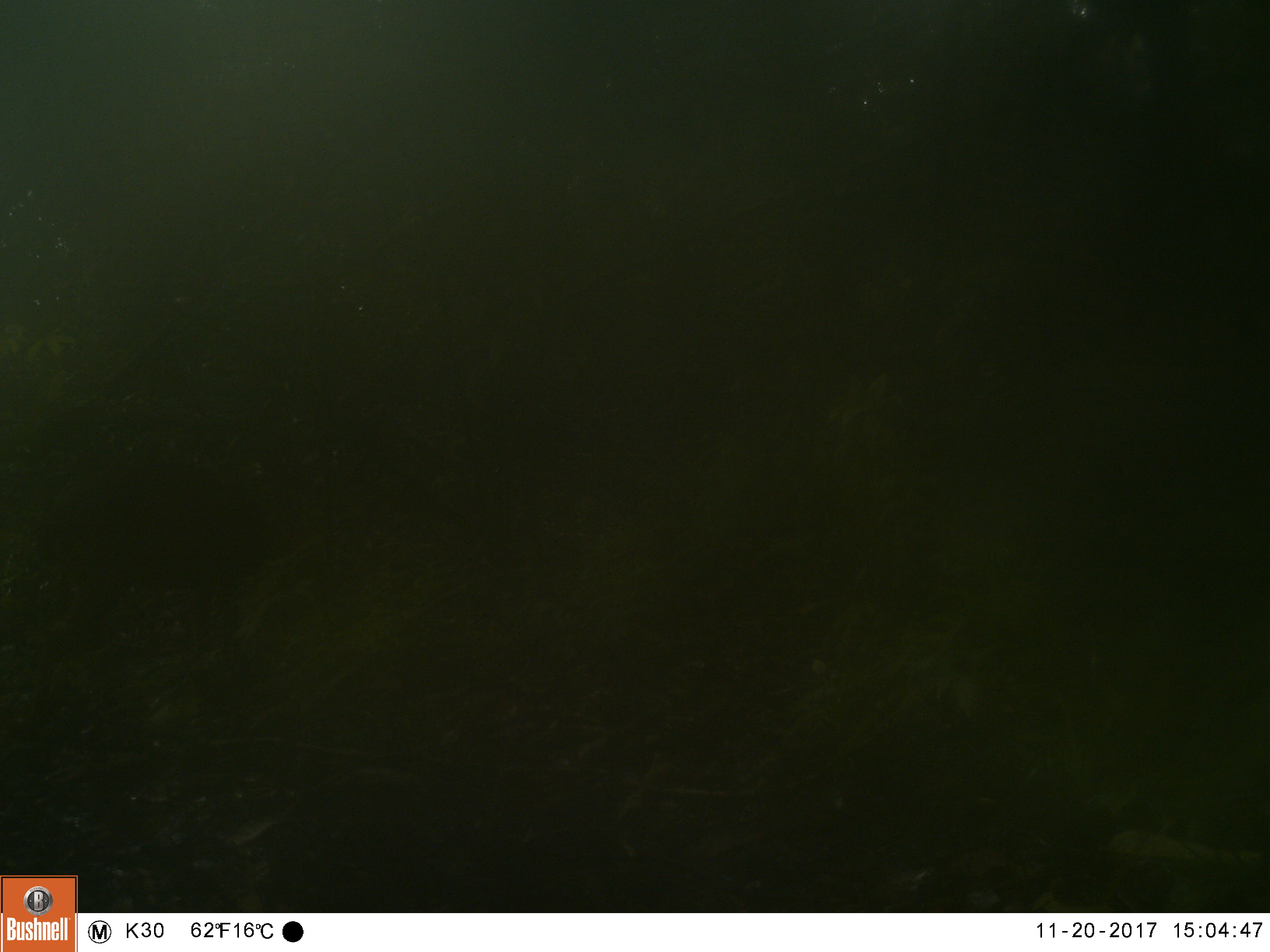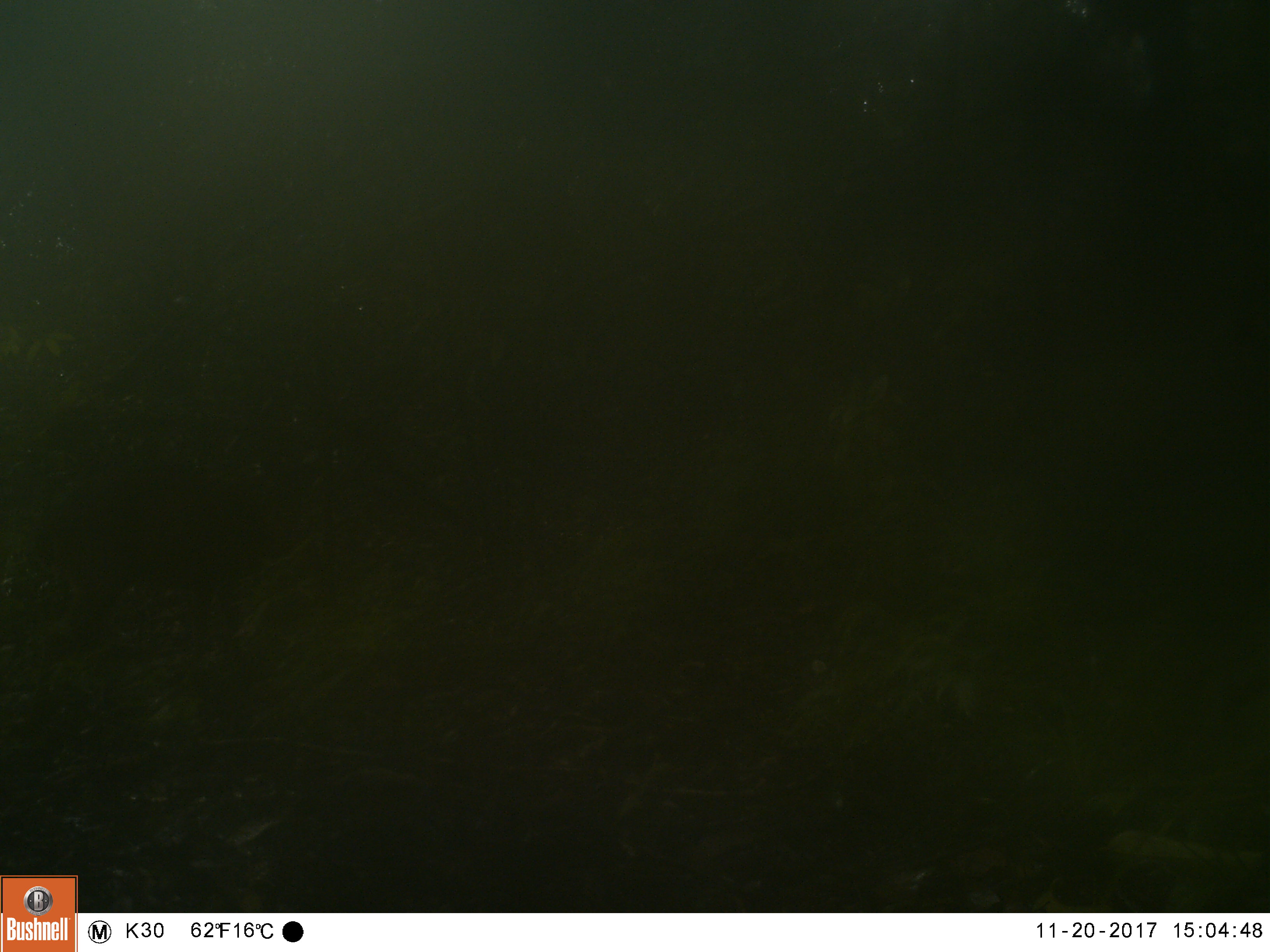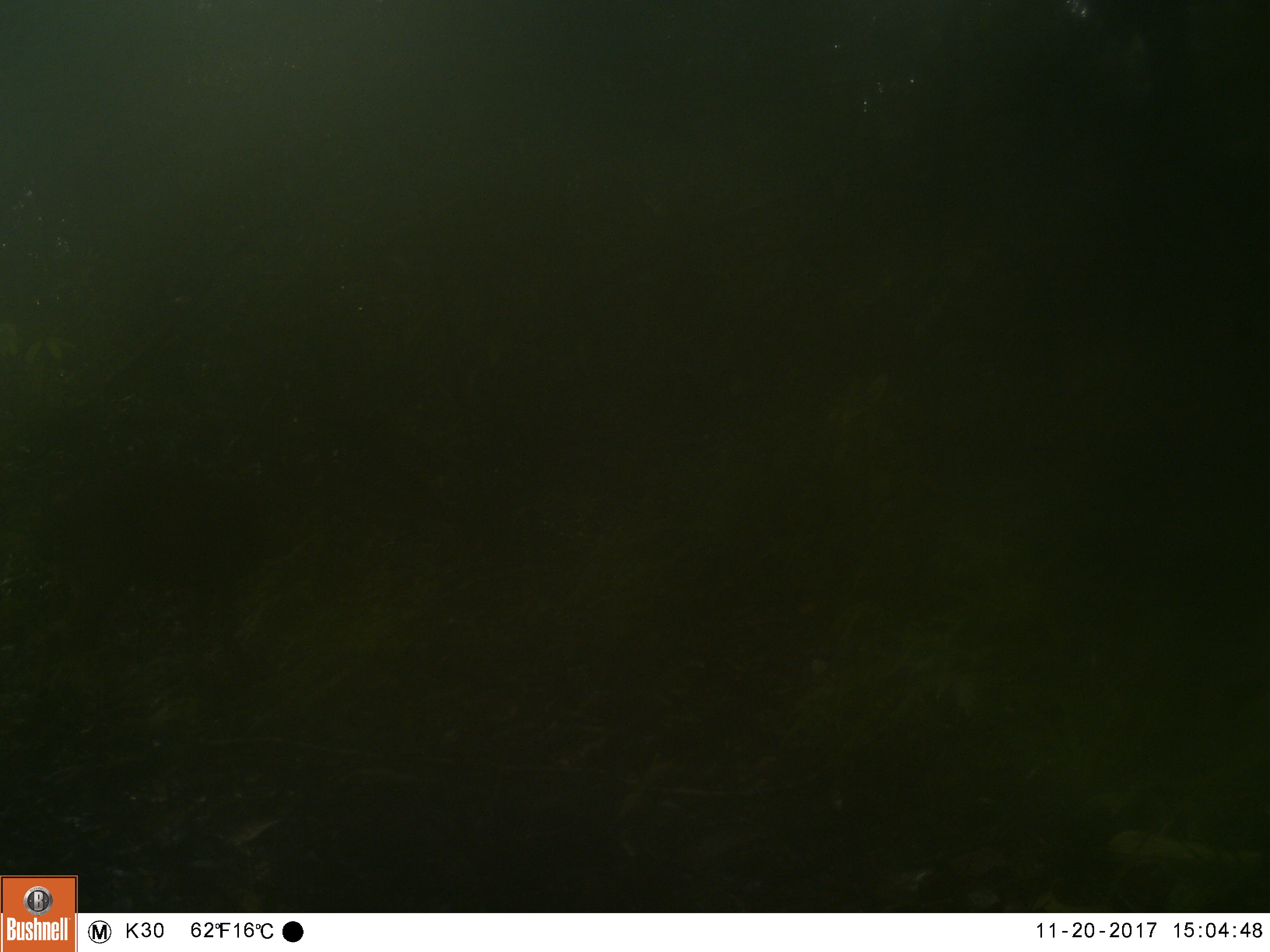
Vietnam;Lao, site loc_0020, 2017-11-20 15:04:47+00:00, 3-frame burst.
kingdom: Animalia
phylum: Chordata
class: Mammalia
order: Artiodactyla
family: Cervidae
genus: Muntiacus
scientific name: Muntiacus vuquangensis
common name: large-antlered muntjac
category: large antlered muntjac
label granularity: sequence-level